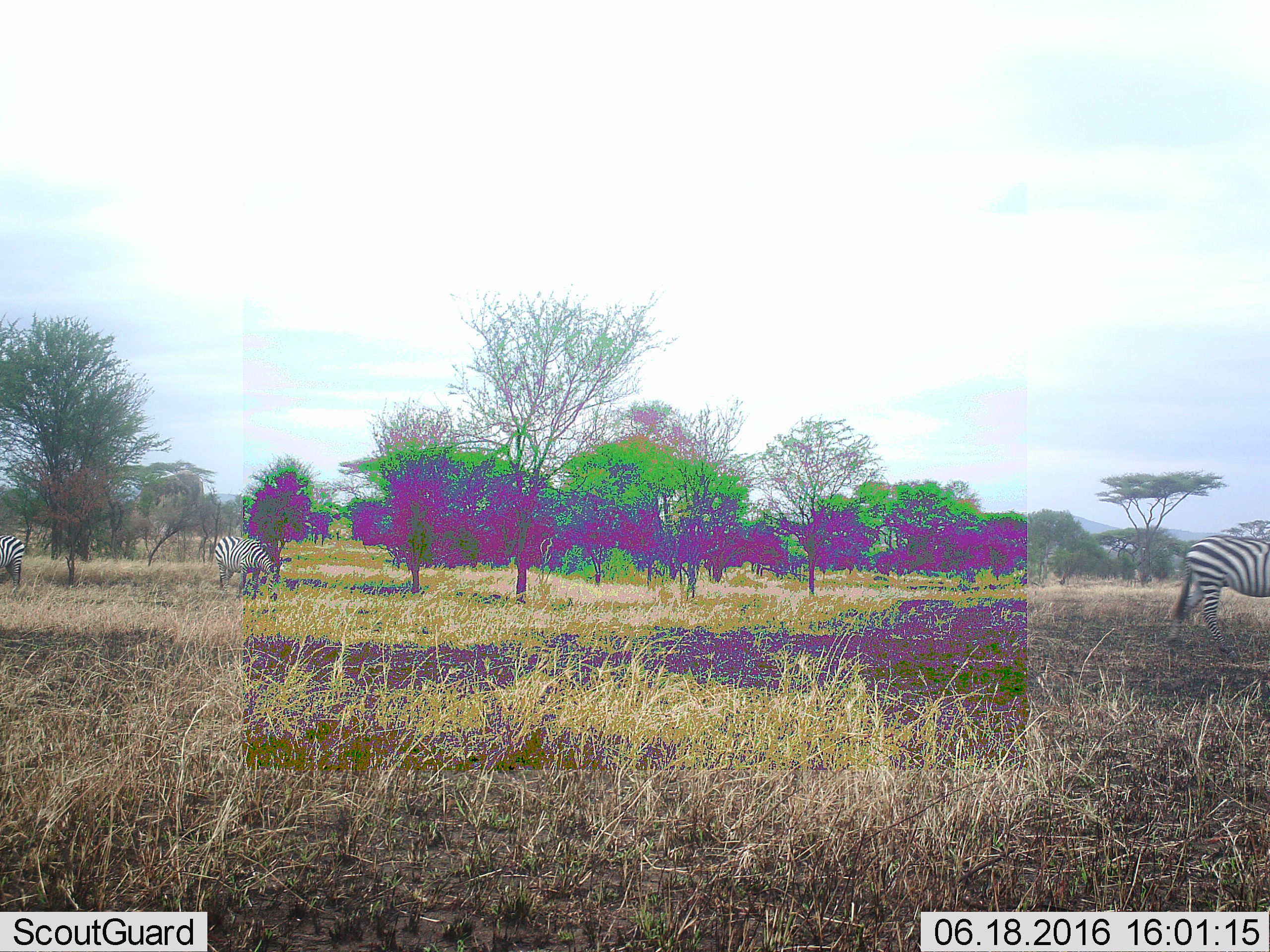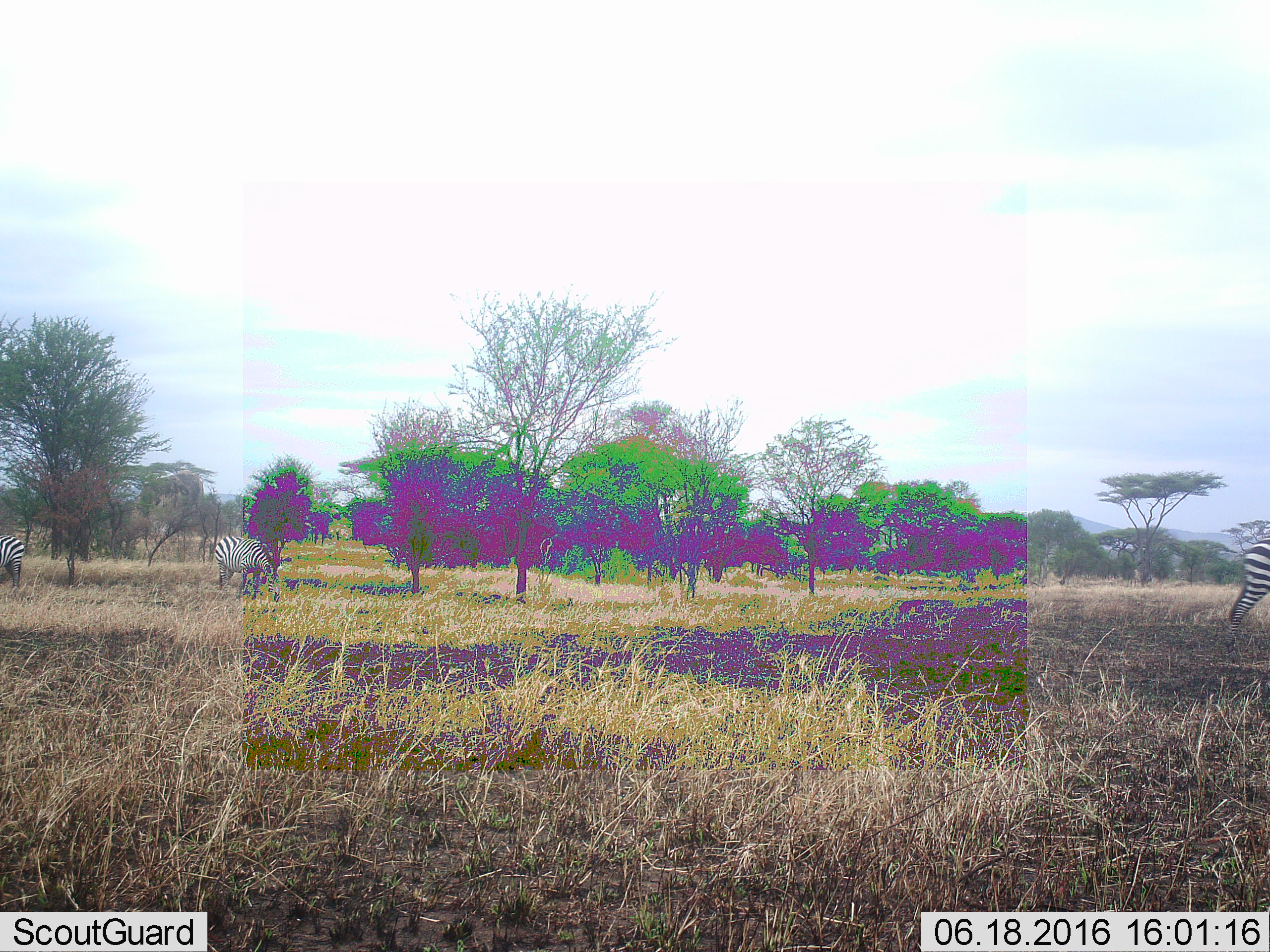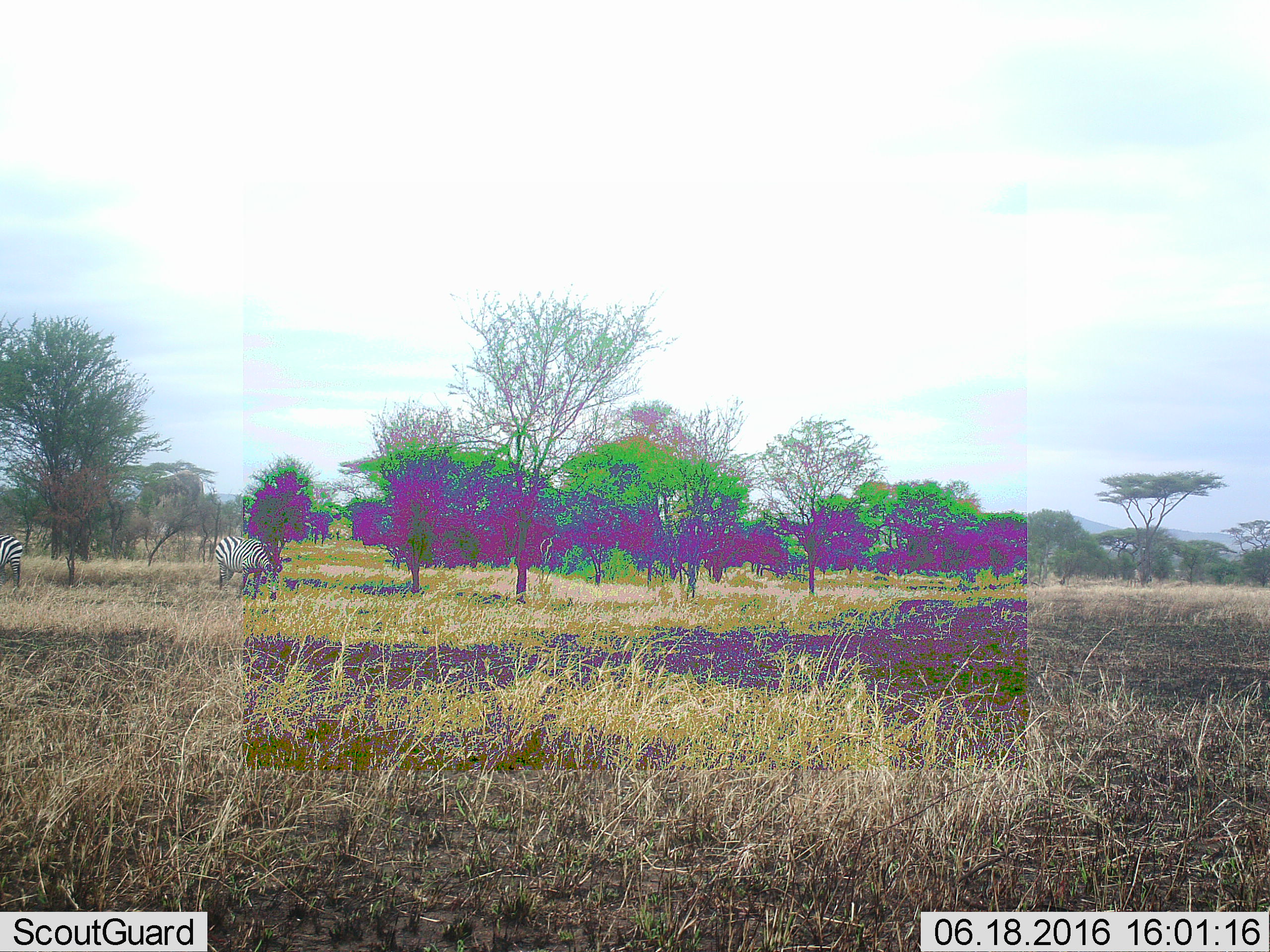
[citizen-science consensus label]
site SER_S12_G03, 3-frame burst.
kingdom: Animalia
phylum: Chordata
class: Mammalia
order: Perissodactyla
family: Equidae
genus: Equus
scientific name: Equus quagga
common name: plains zebra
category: zebraplains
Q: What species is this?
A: Zebraplains (plains zebra) (Equus quagga).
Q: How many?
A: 3.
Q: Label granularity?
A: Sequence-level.